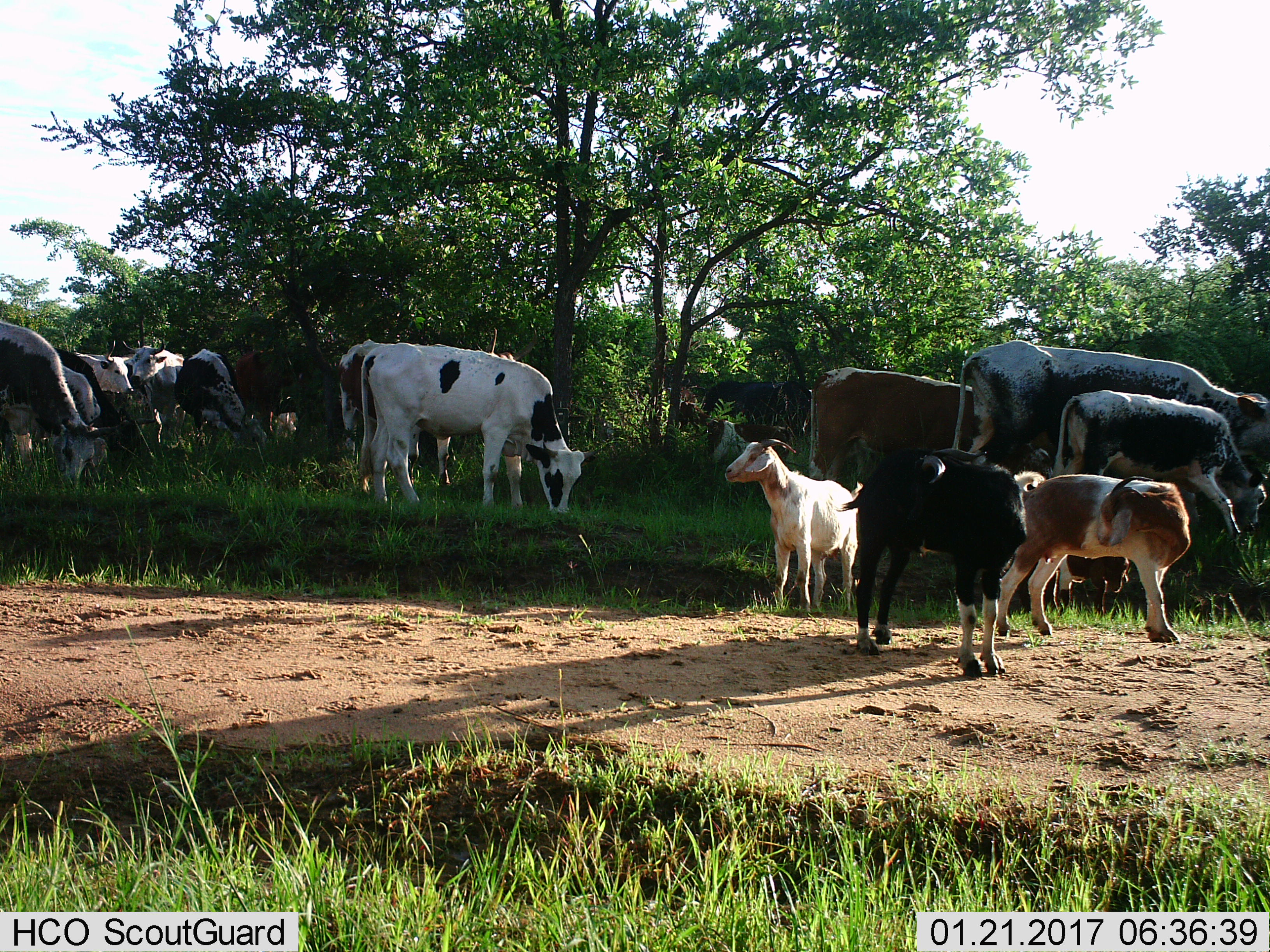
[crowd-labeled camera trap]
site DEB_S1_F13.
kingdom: Animalia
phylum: Chordata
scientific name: Vertebrata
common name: domestic animal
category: domesticanimal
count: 11-50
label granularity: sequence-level